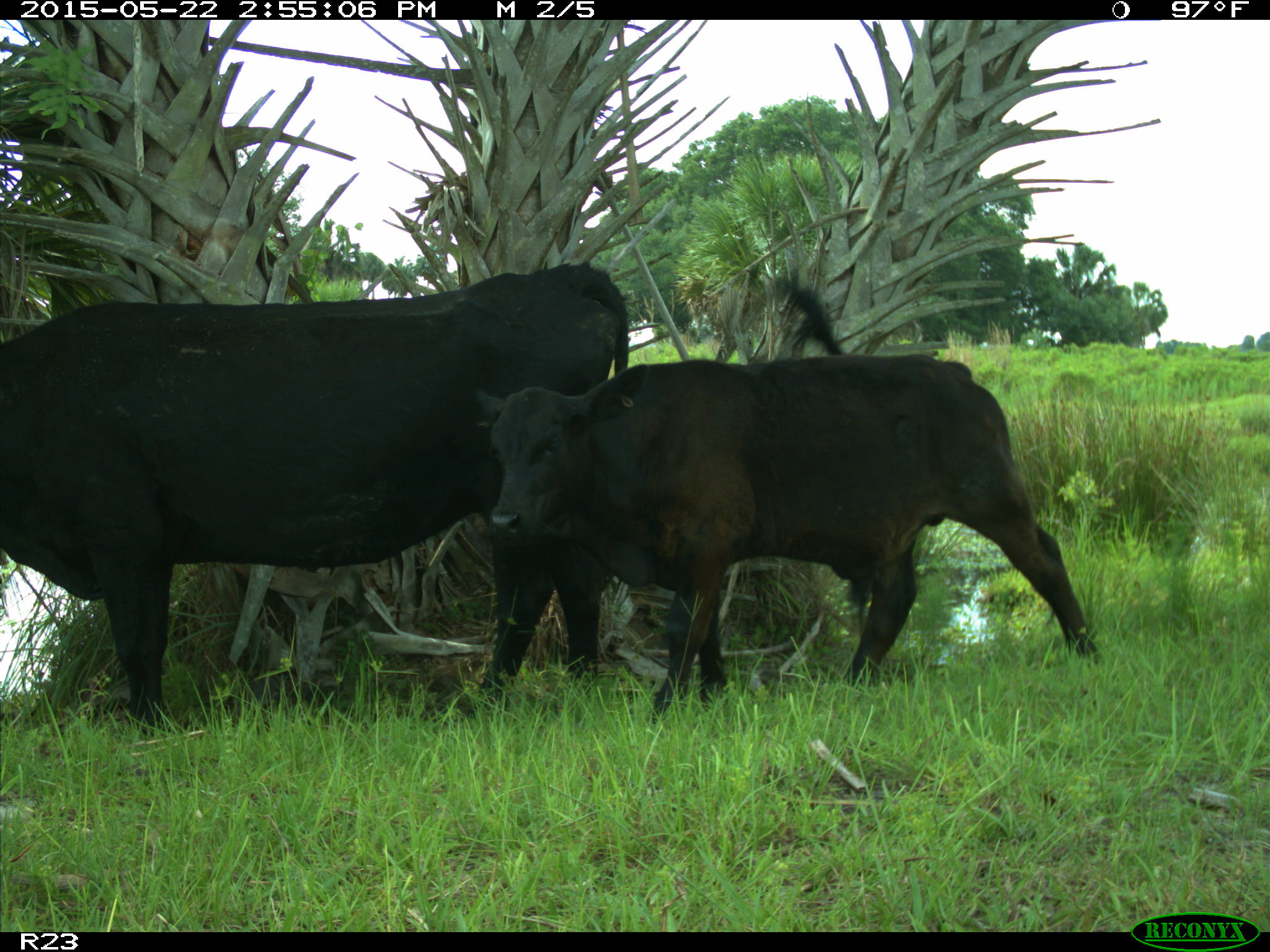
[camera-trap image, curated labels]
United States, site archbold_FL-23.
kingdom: Animalia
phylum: Chordata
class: Mammalia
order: Artiodactyla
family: Bovidae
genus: Bos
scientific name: Bos taurus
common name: domestic cow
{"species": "Bos taurus (domestic cow)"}